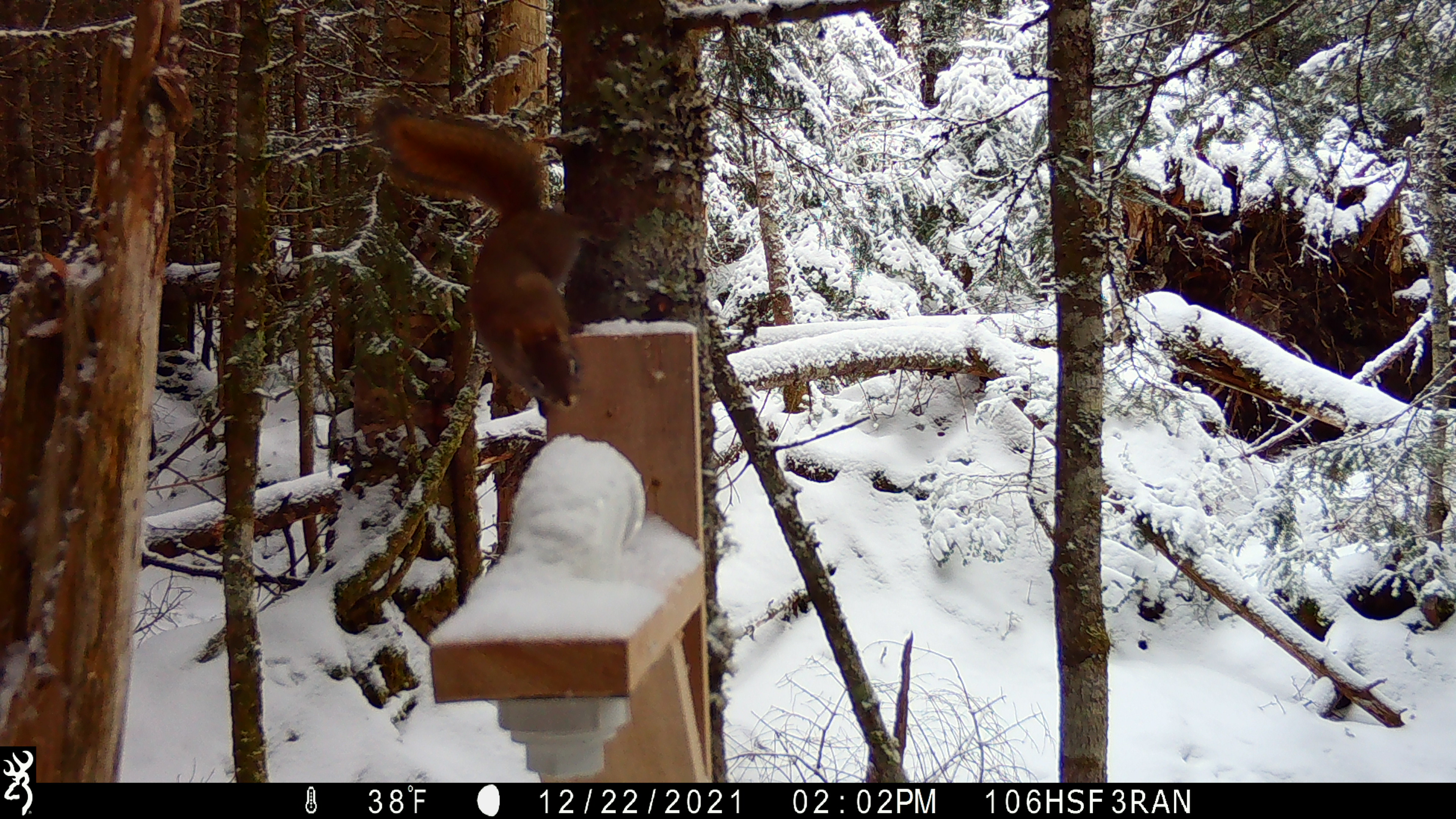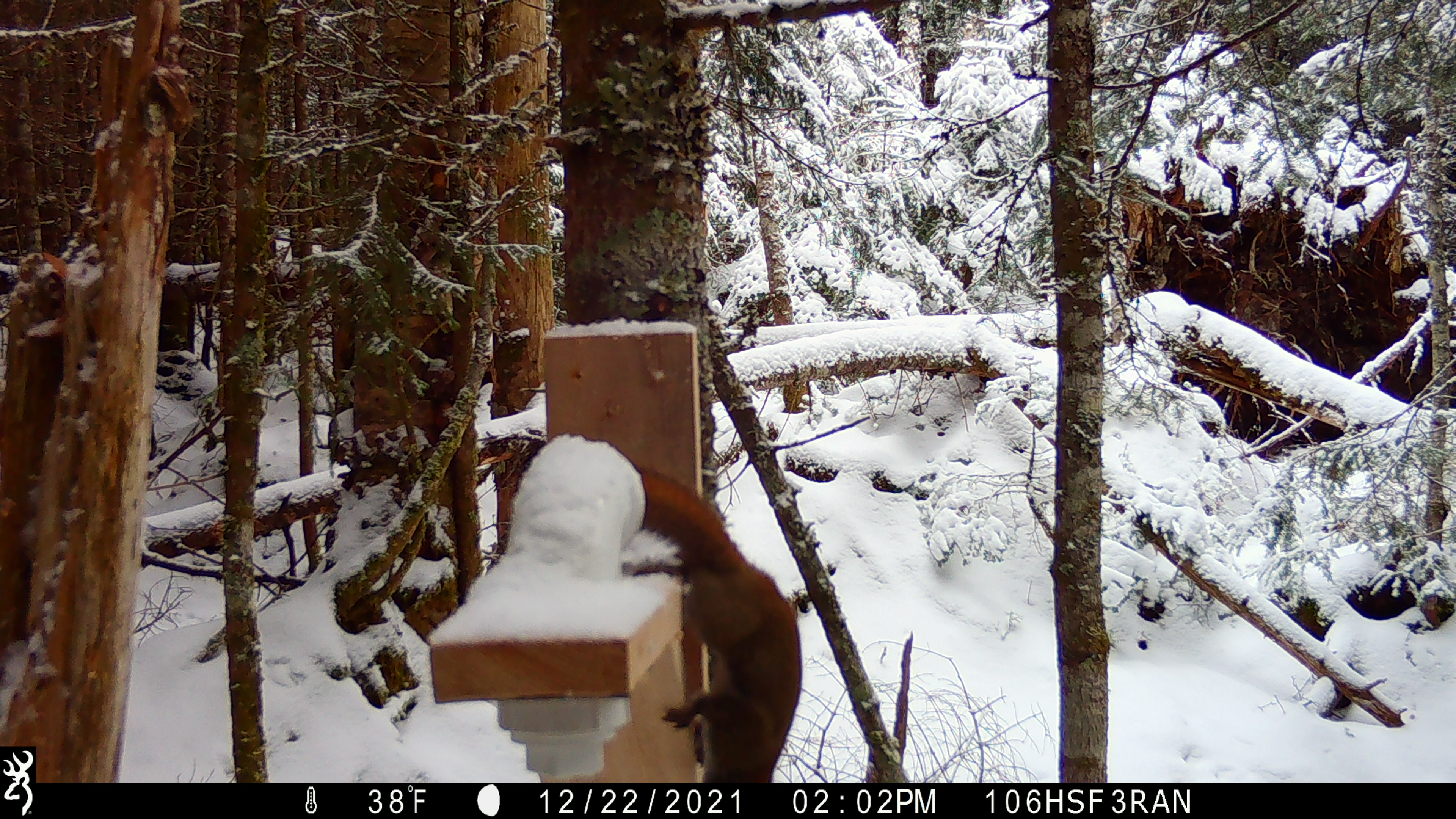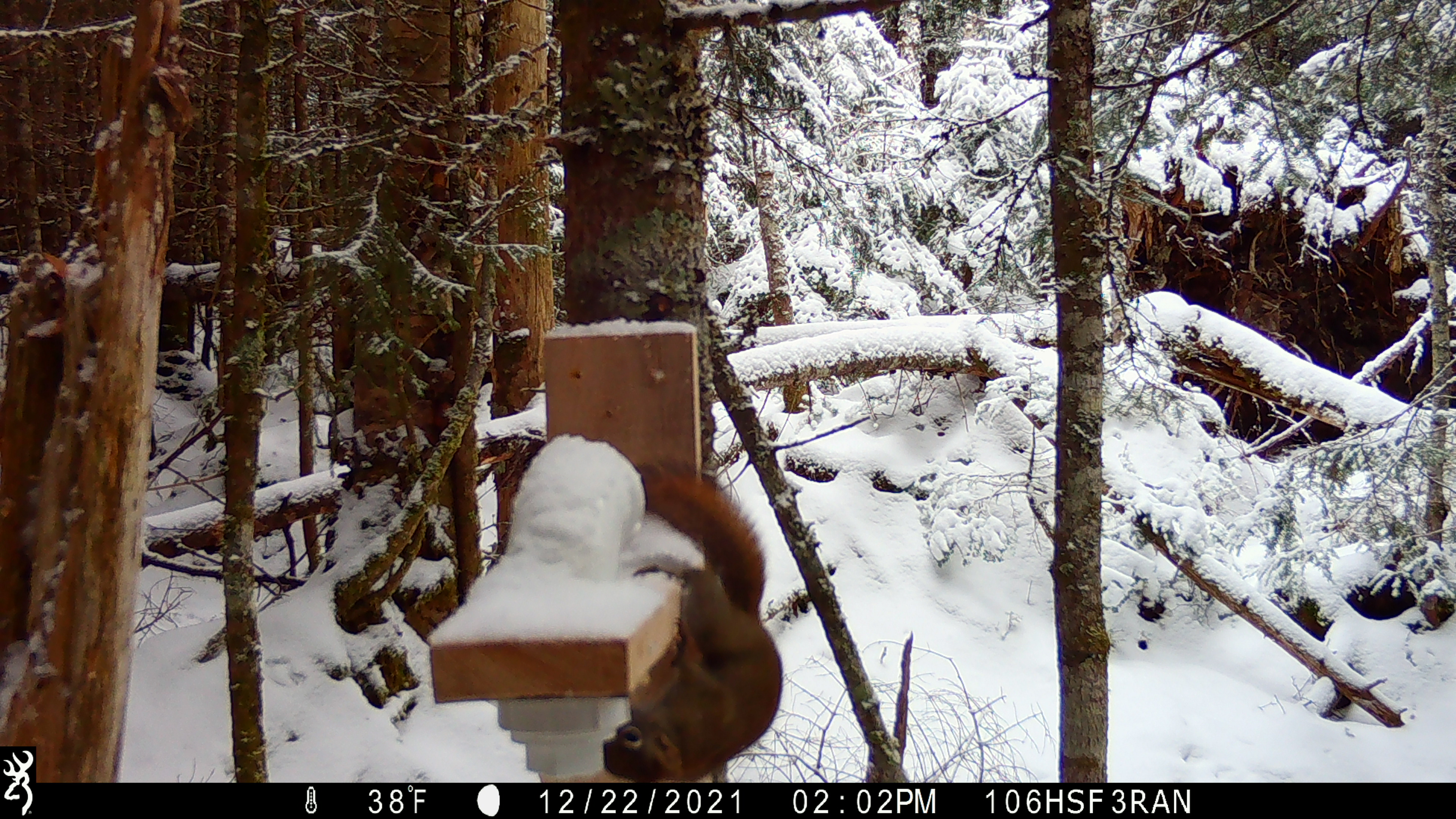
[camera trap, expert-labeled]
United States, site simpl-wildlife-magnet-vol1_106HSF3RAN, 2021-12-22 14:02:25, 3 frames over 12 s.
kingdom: Animalia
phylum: Chordata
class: Mammalia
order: Rodentia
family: Sciuridae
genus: Tamiasciurus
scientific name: Tamiasciurus hudsonicus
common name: red squirrel